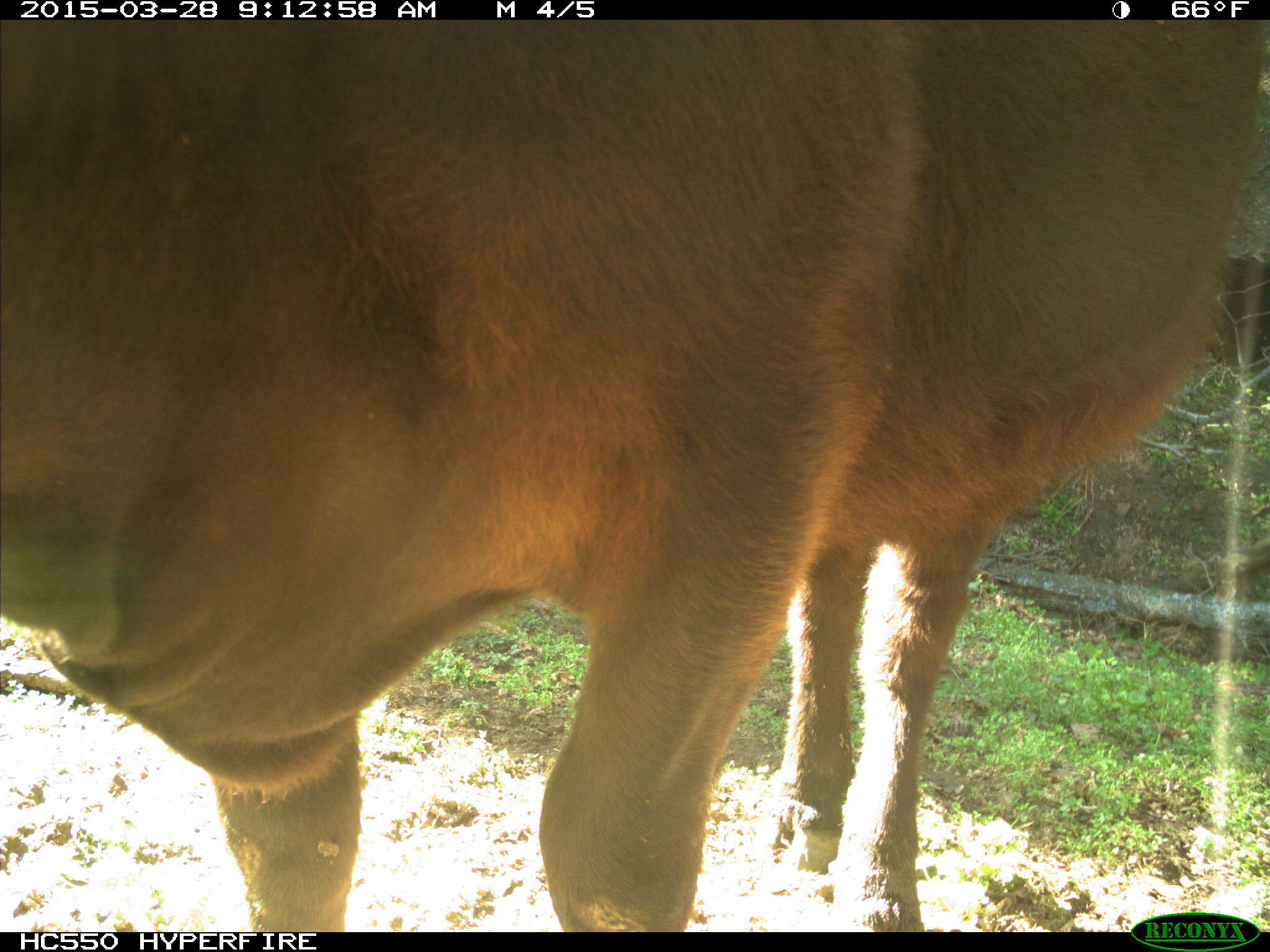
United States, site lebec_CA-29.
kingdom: Animalia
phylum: Chordata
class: Mammalia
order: Artiodactyla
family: Bovidae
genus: Bos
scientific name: Bos taurus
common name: domestic cow